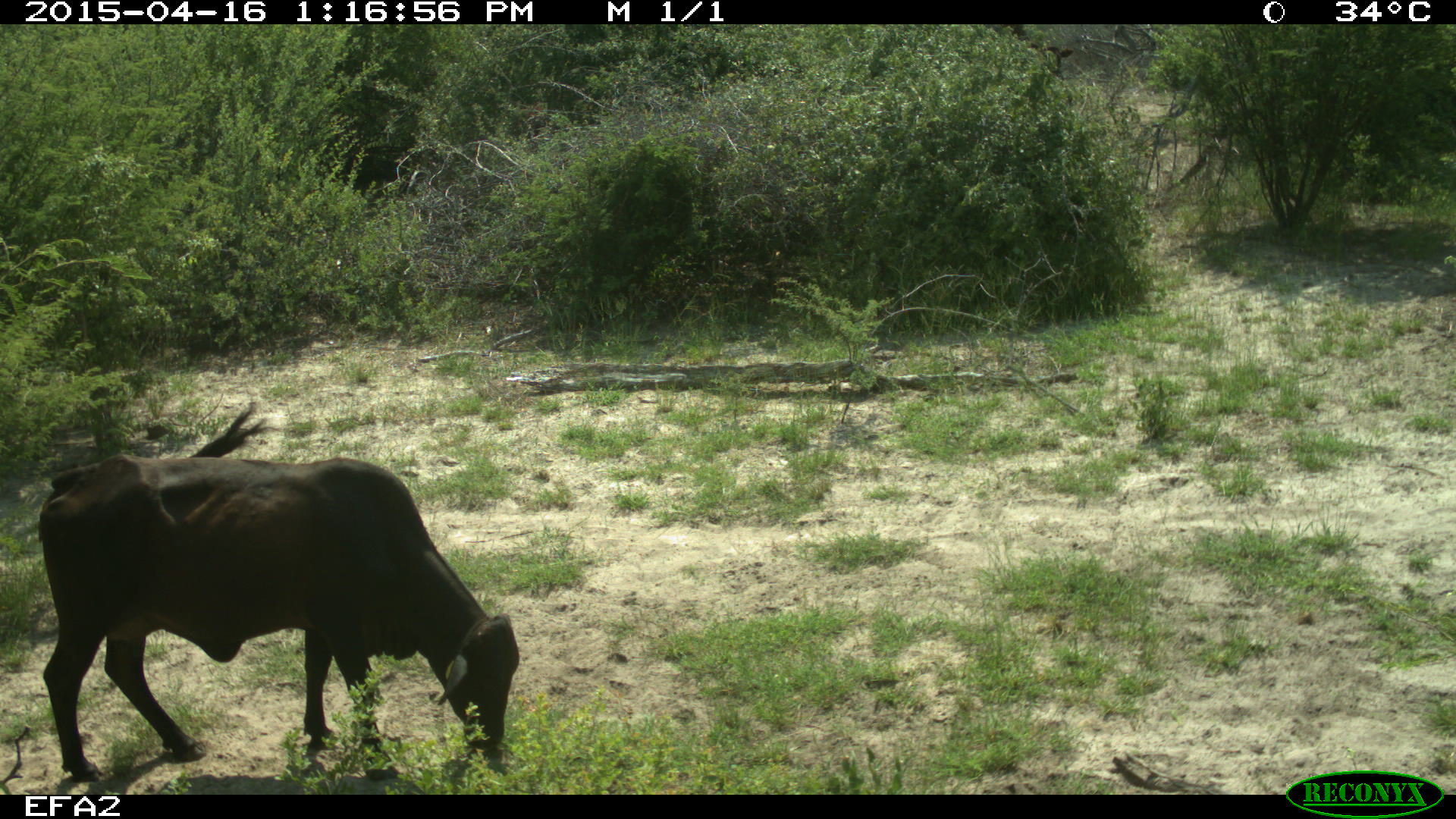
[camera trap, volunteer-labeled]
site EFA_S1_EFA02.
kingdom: Animalia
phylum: Chordata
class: Mammalia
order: Artiodactyla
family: Bovidae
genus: Bos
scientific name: Bos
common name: cattle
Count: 1.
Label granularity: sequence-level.